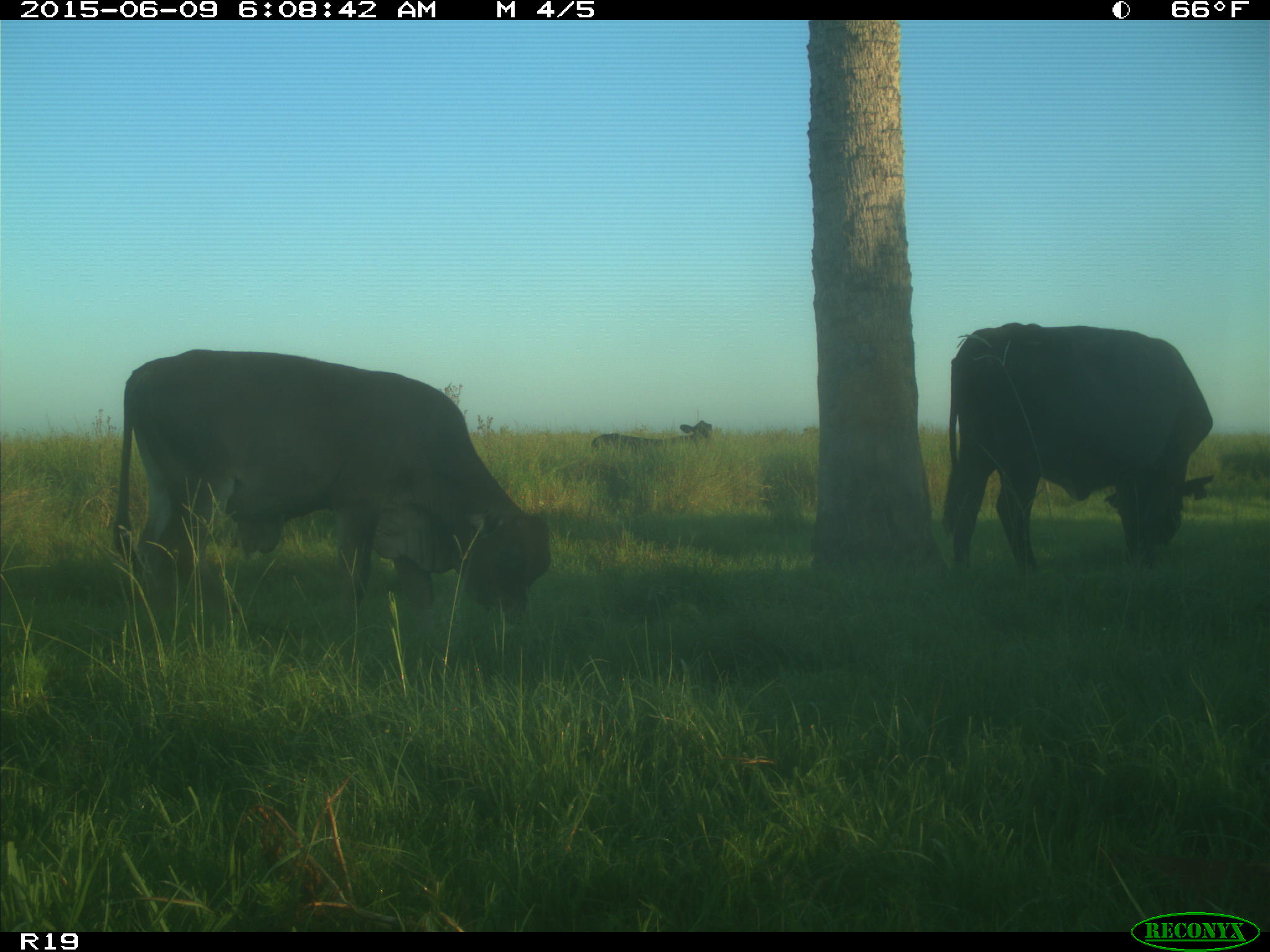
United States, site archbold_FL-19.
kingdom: Animalia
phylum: Chordata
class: Mammalia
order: Artiodactyla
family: Bovidae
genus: Bos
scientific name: Bos taurus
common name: domestic cow